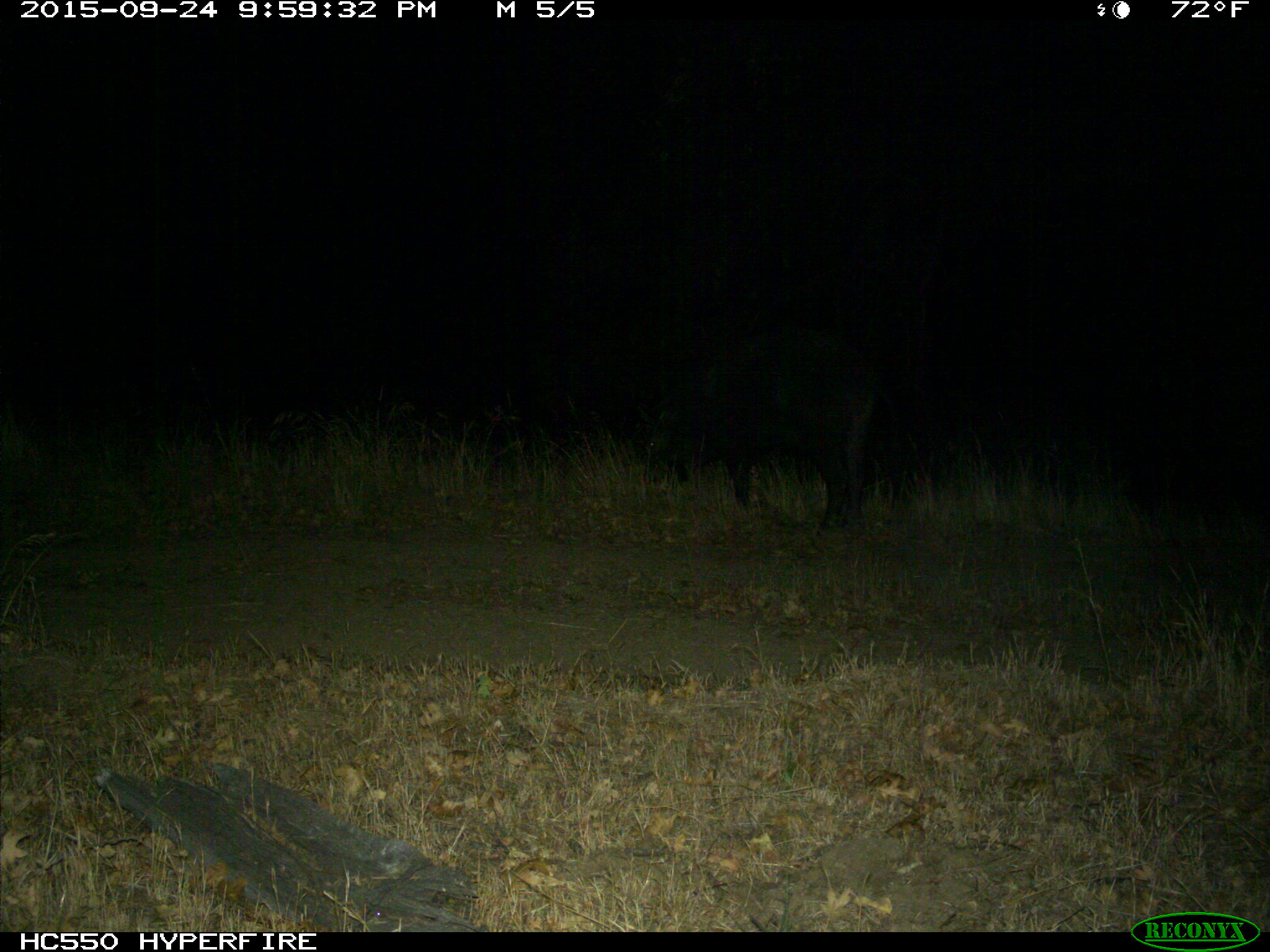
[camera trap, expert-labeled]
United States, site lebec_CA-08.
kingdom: Animalia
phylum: Chordata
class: Mammalia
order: Artiodactyla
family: Suidae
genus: Sus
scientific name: Sus scrofa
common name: wild boar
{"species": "Sus scrofa (wild boar)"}